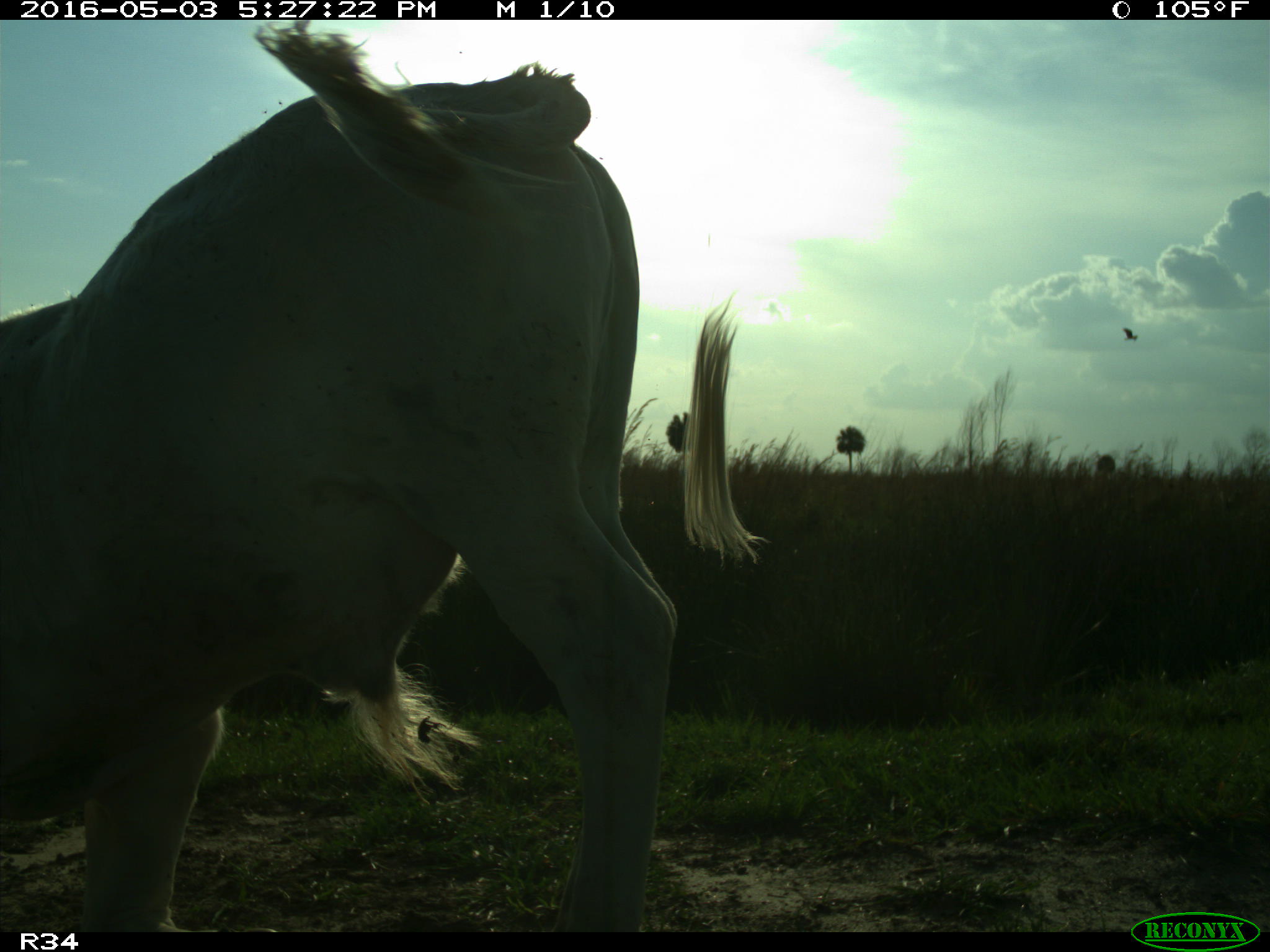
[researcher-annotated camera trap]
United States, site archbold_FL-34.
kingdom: Animalia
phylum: Chordata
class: Mammalia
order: Artiodactyla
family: Bovidae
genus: Bos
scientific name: Bos taurus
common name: domestic cow